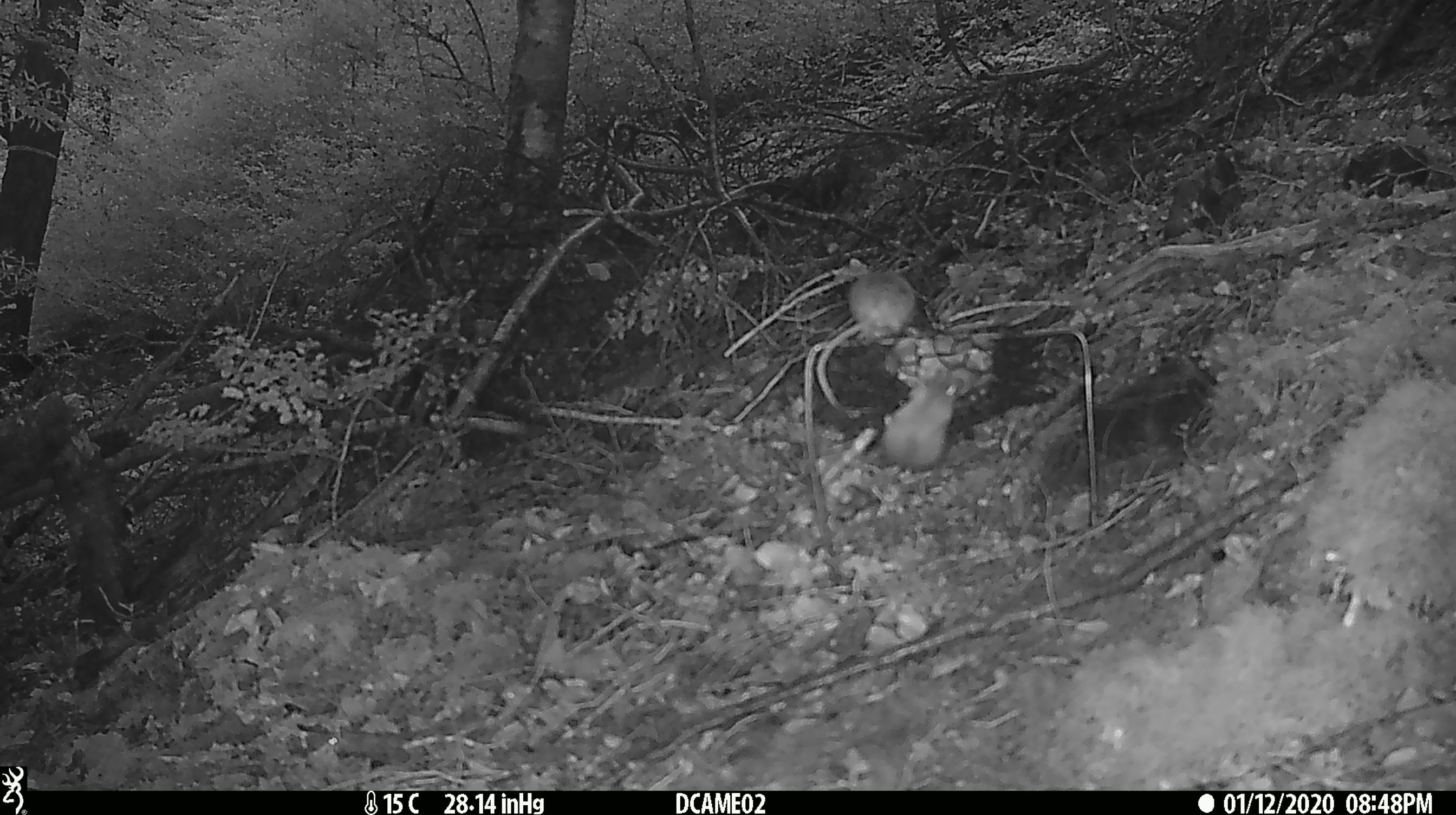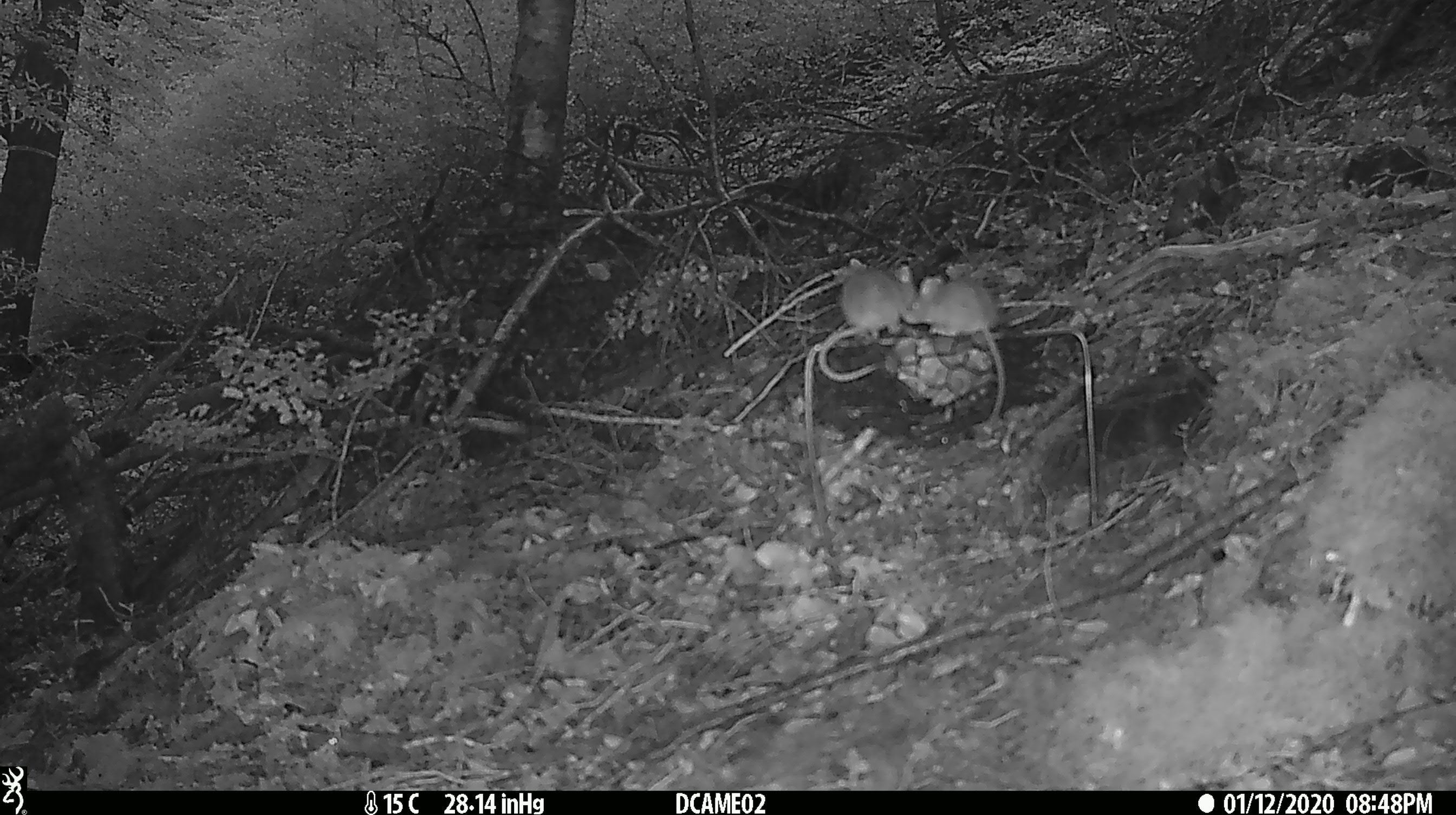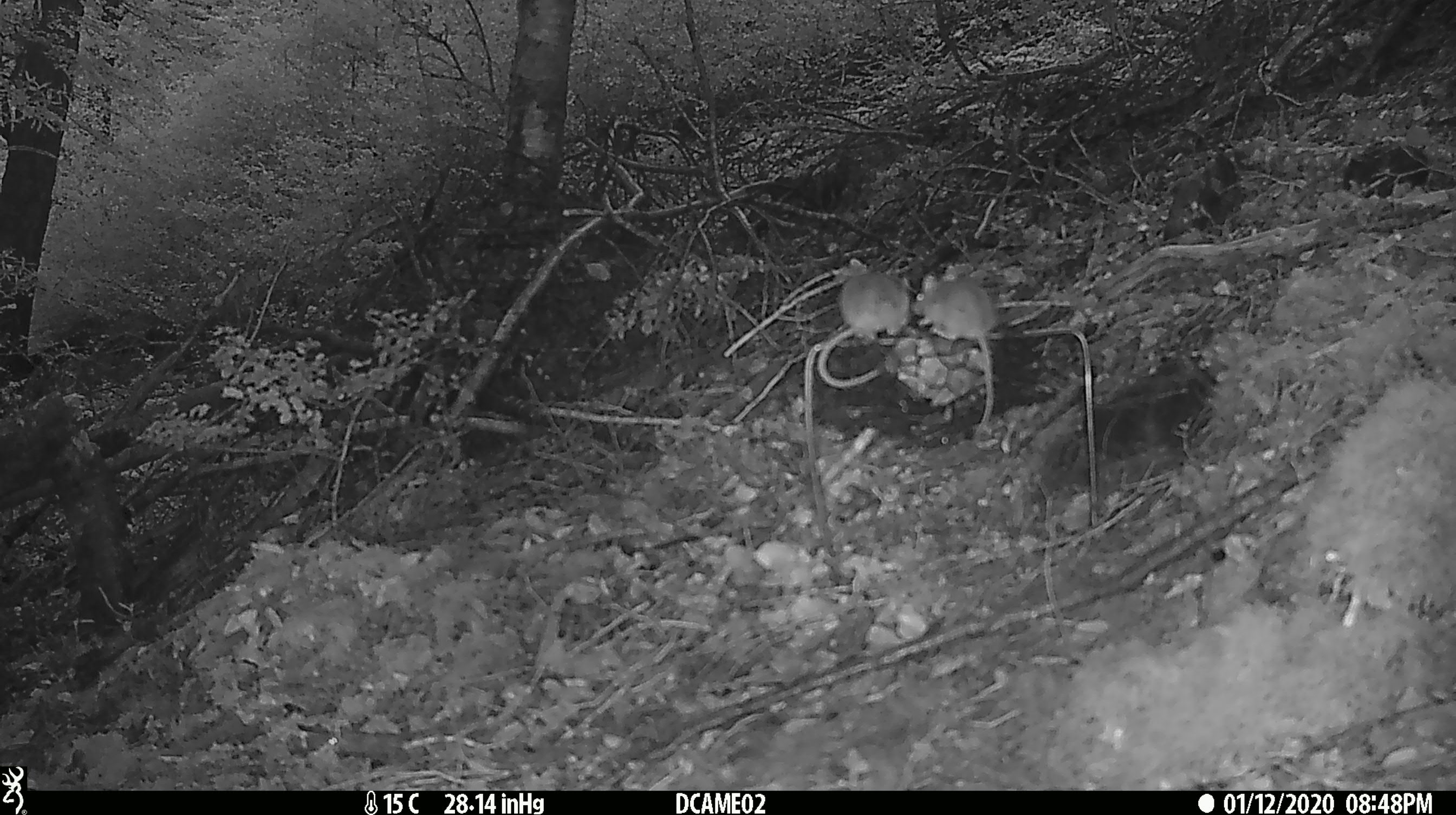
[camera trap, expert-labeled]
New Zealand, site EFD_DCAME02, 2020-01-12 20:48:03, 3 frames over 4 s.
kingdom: Animalia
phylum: Chordata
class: Mammalia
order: Rodentia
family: Muridae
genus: Mus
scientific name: Mus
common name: mouse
Mouse (Mus).